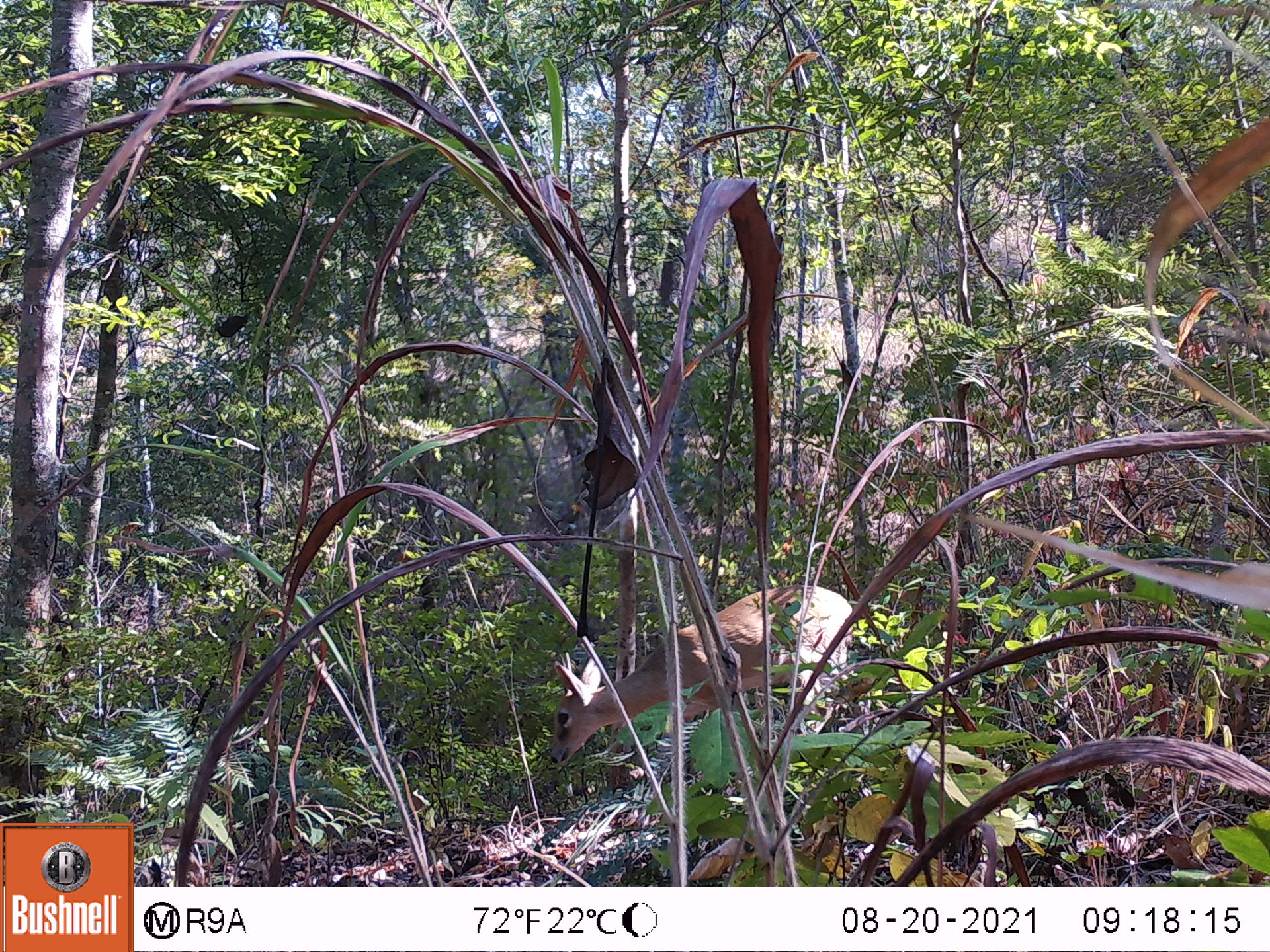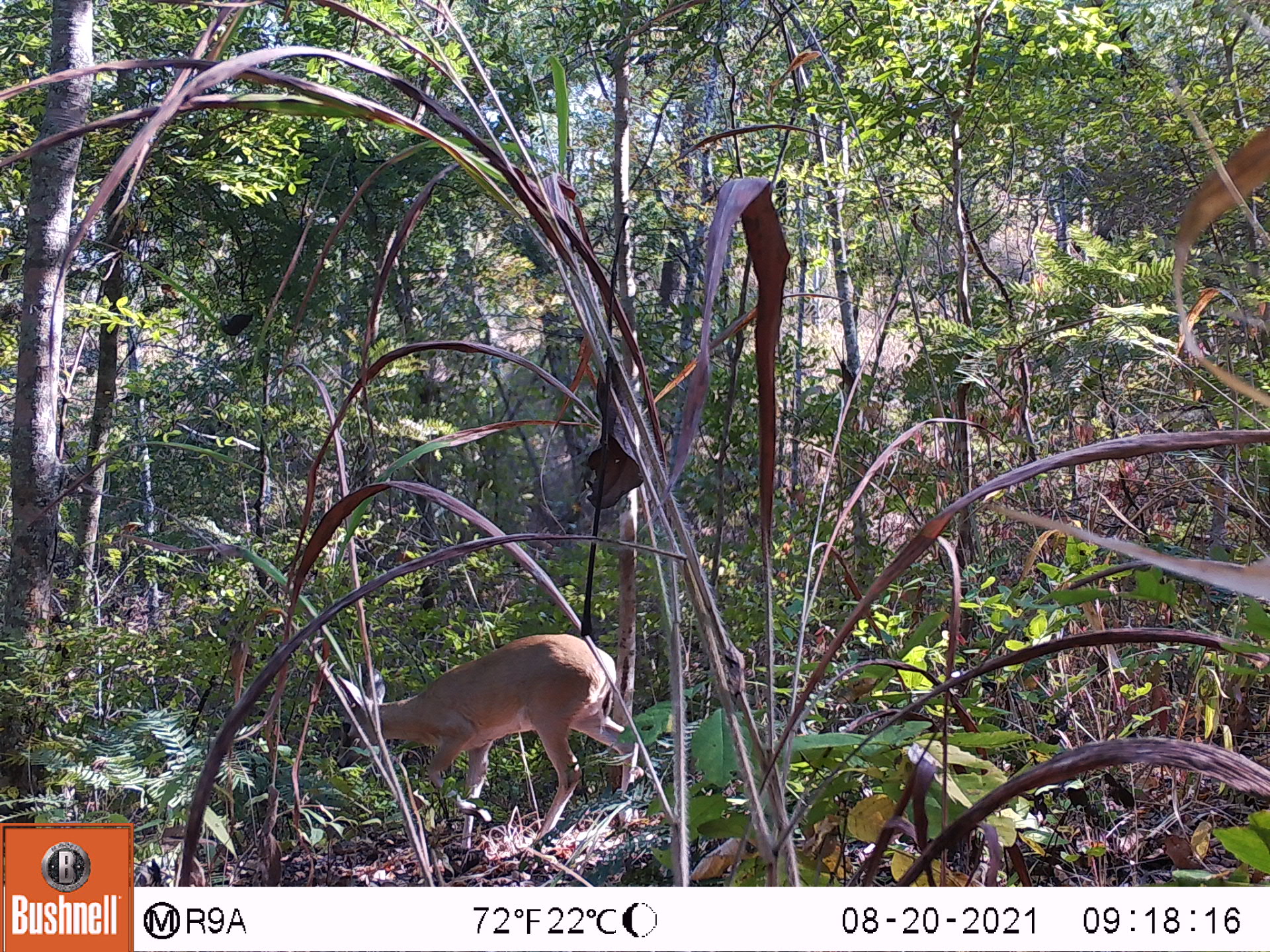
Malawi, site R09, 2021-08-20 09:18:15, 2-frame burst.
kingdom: Animalia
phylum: Chordata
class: Mammalia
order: Artiodactyla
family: Bovidae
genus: Sylvicapra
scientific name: Sylvicapra grimmia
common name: common duiker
Common duiker (Sylvicapra grimmia), count 1.